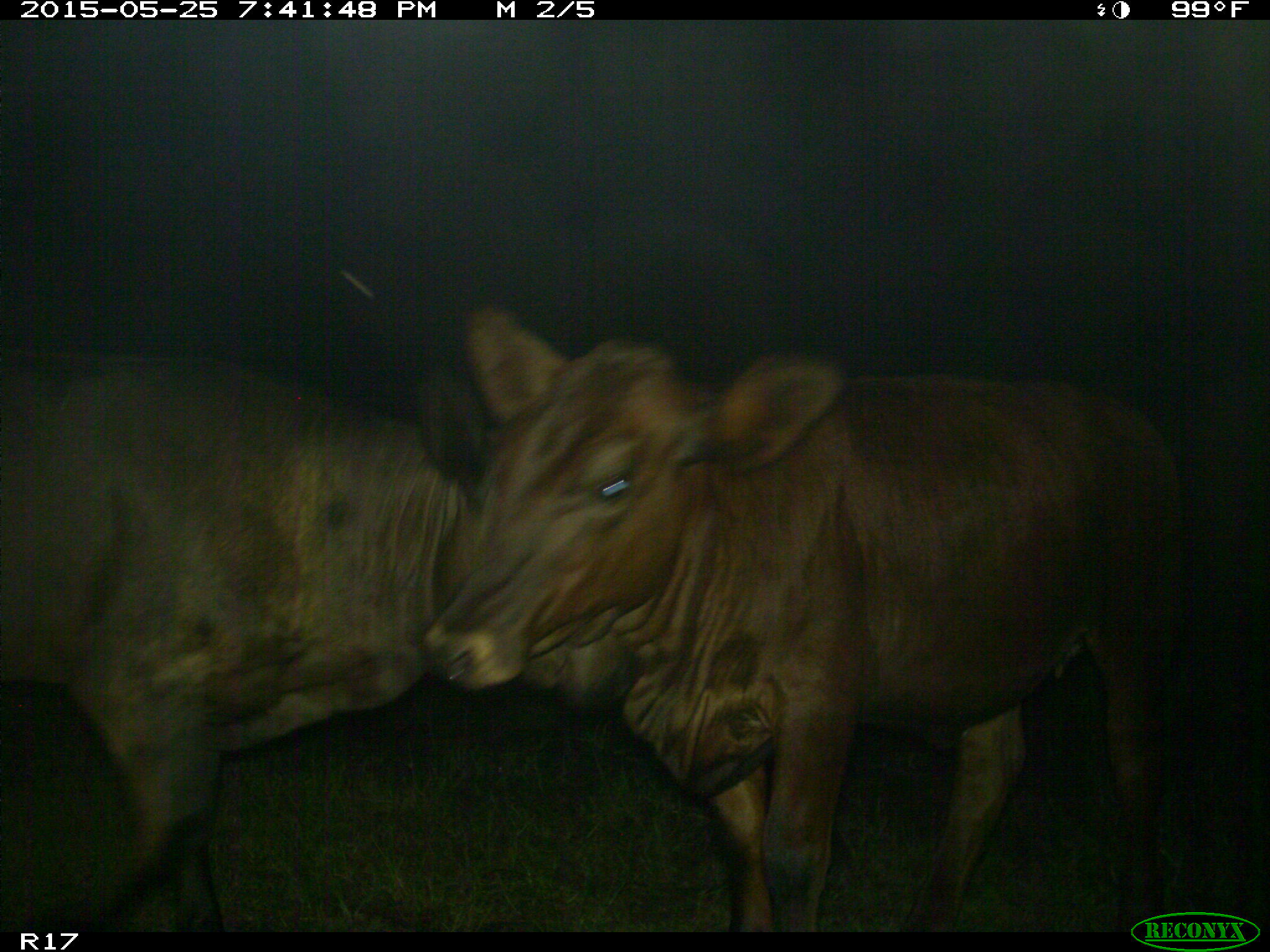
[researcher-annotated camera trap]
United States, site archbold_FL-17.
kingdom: Animalia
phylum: Chordata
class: Mammalia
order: Artiodactyla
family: Bovidae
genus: Bos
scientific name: Bos taurus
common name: domestic cow